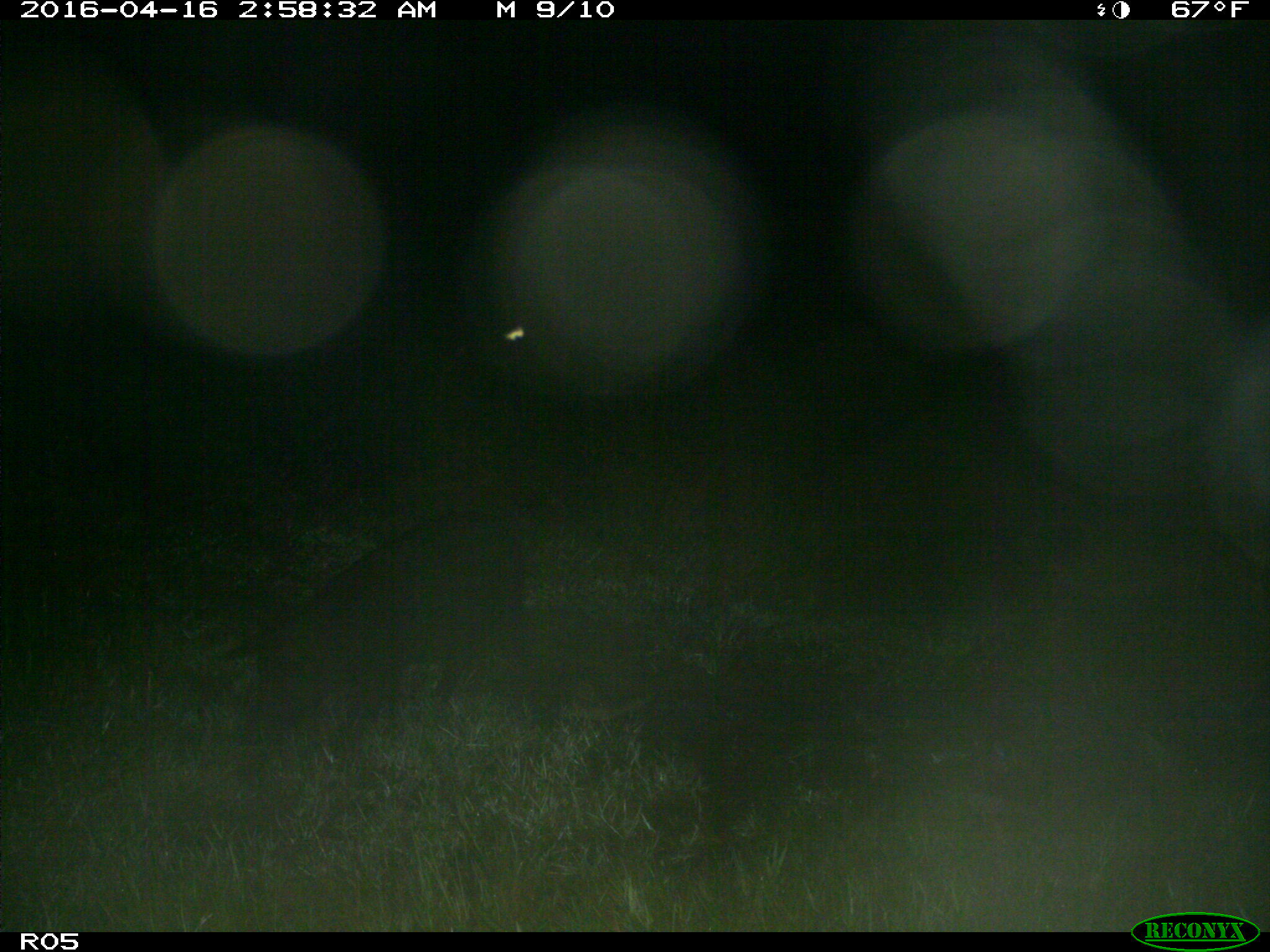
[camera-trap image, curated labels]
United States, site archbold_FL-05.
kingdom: Animalia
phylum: Chordata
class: Mammalia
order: Artiodactyla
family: Suidae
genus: Sus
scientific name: Sus scrofa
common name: wild boar